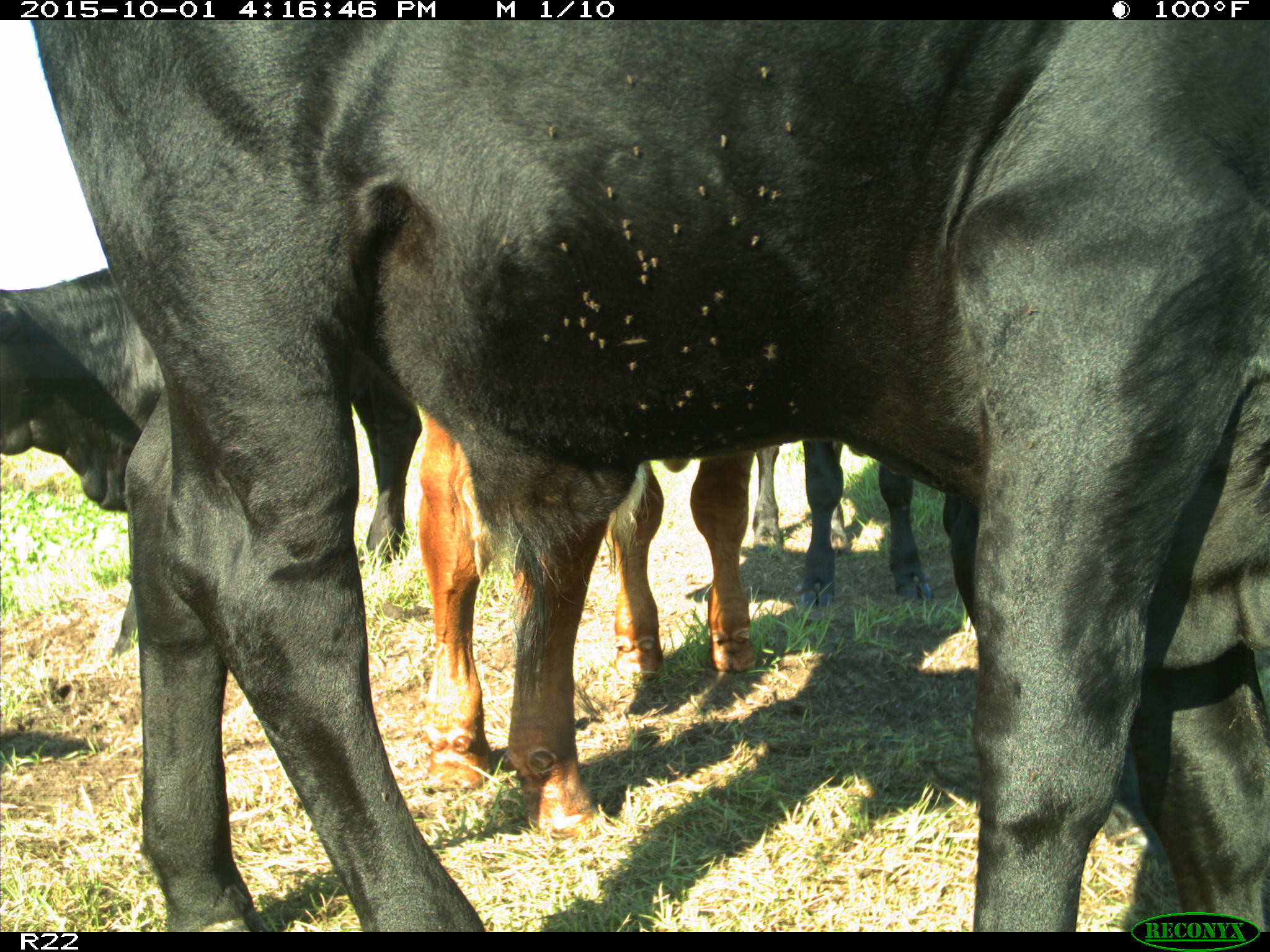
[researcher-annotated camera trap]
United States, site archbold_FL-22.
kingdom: Animalia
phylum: Chordata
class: Mammalia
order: Artiodactyla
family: Bovidae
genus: Bos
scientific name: Bos taurus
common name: domestic cow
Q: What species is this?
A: Bos taurus (domestic cow).